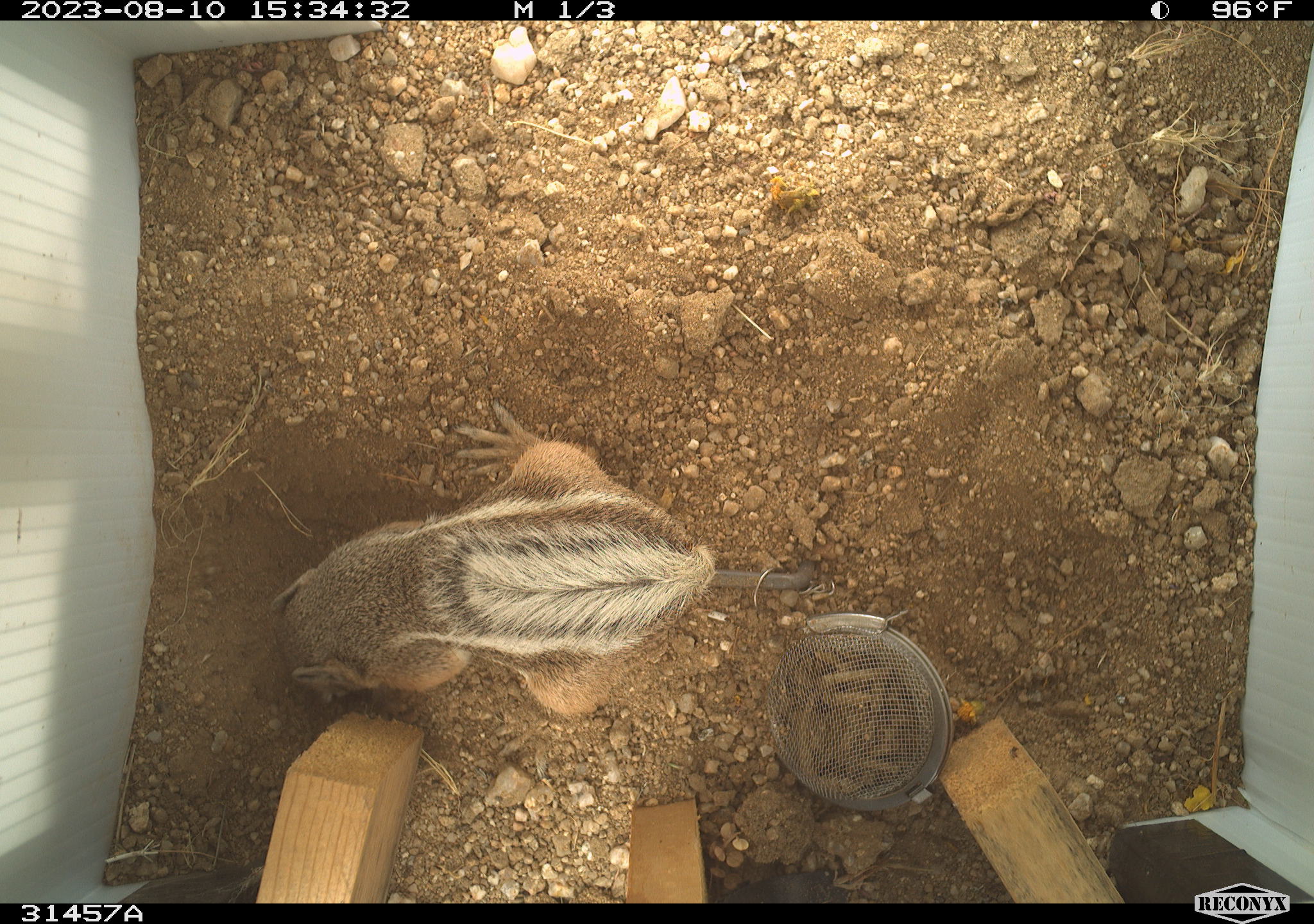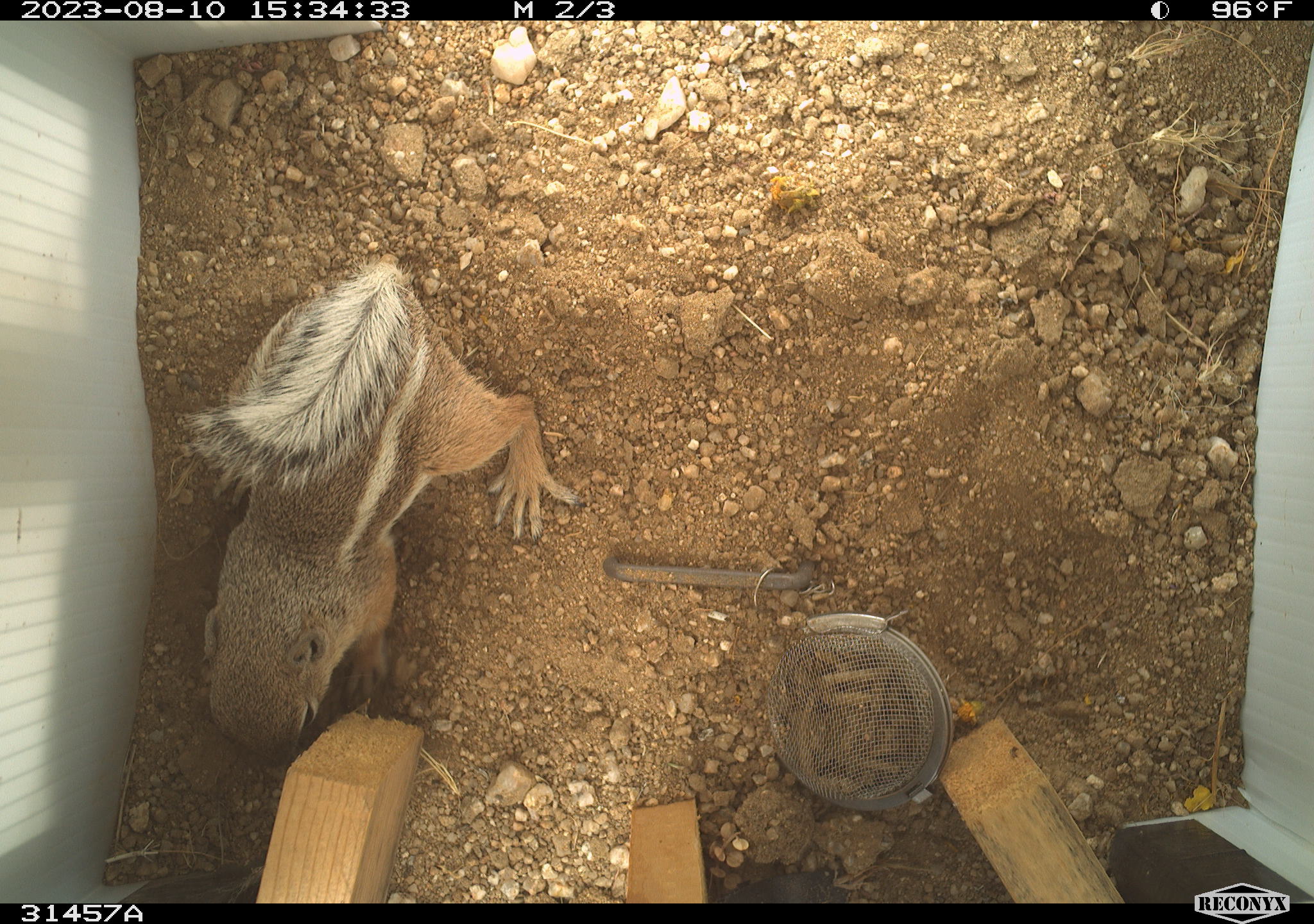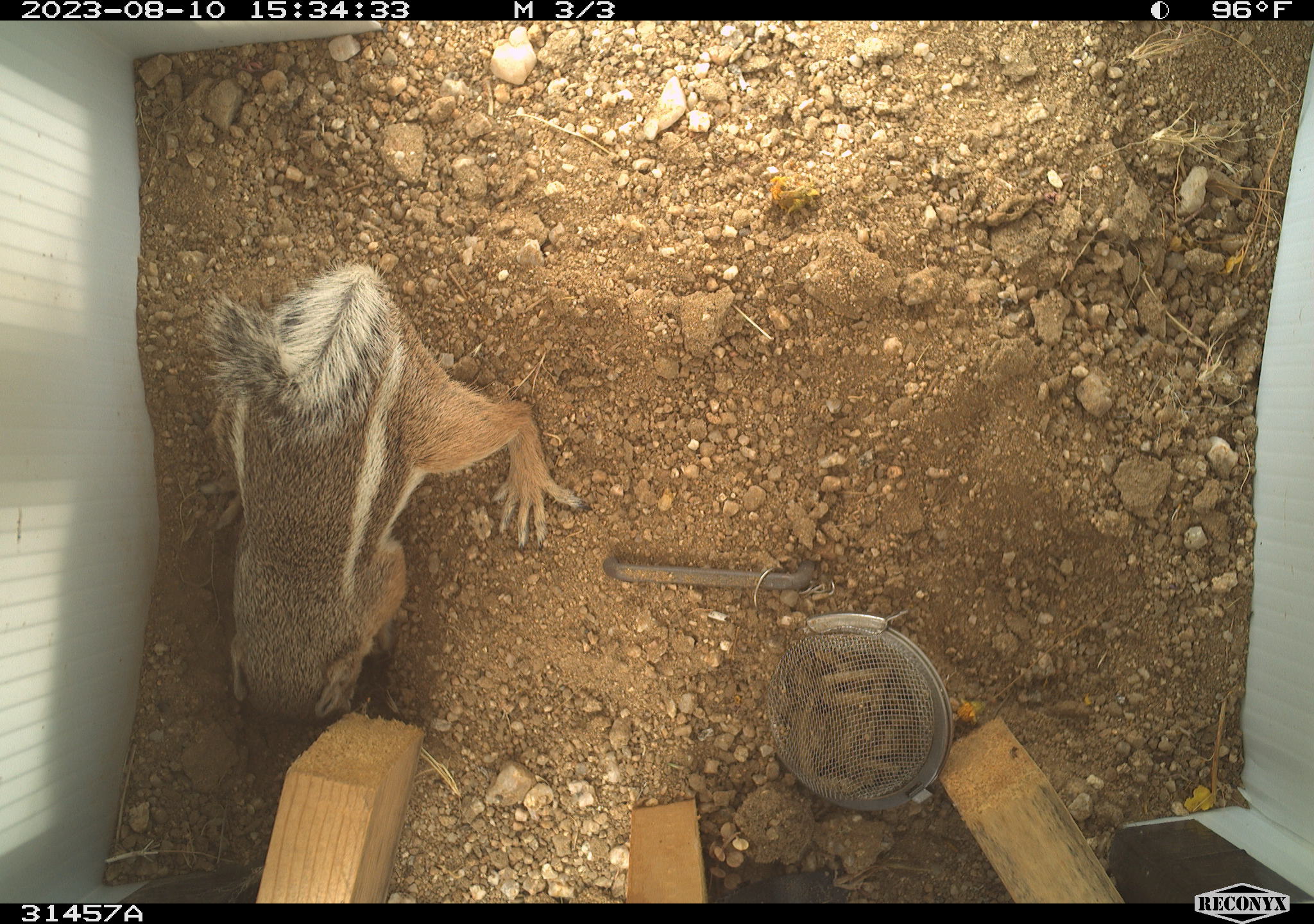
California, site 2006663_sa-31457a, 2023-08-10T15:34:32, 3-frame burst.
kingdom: Animalia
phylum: Chordata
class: Mammalia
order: Rodentia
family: Sciuridae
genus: Ammospermophilus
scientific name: Ammospermophilus leucurus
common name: white-tailed antelope squirrel